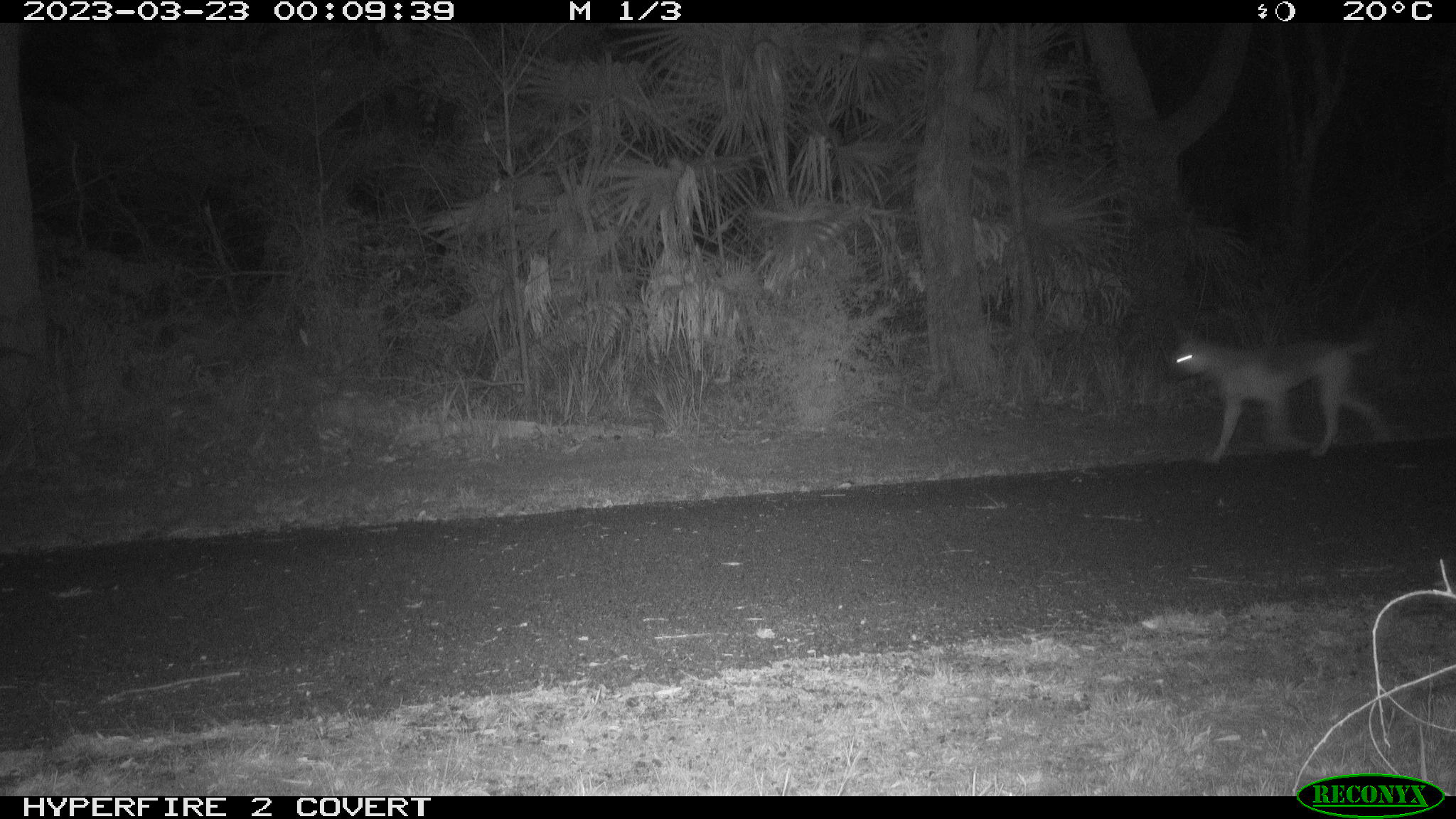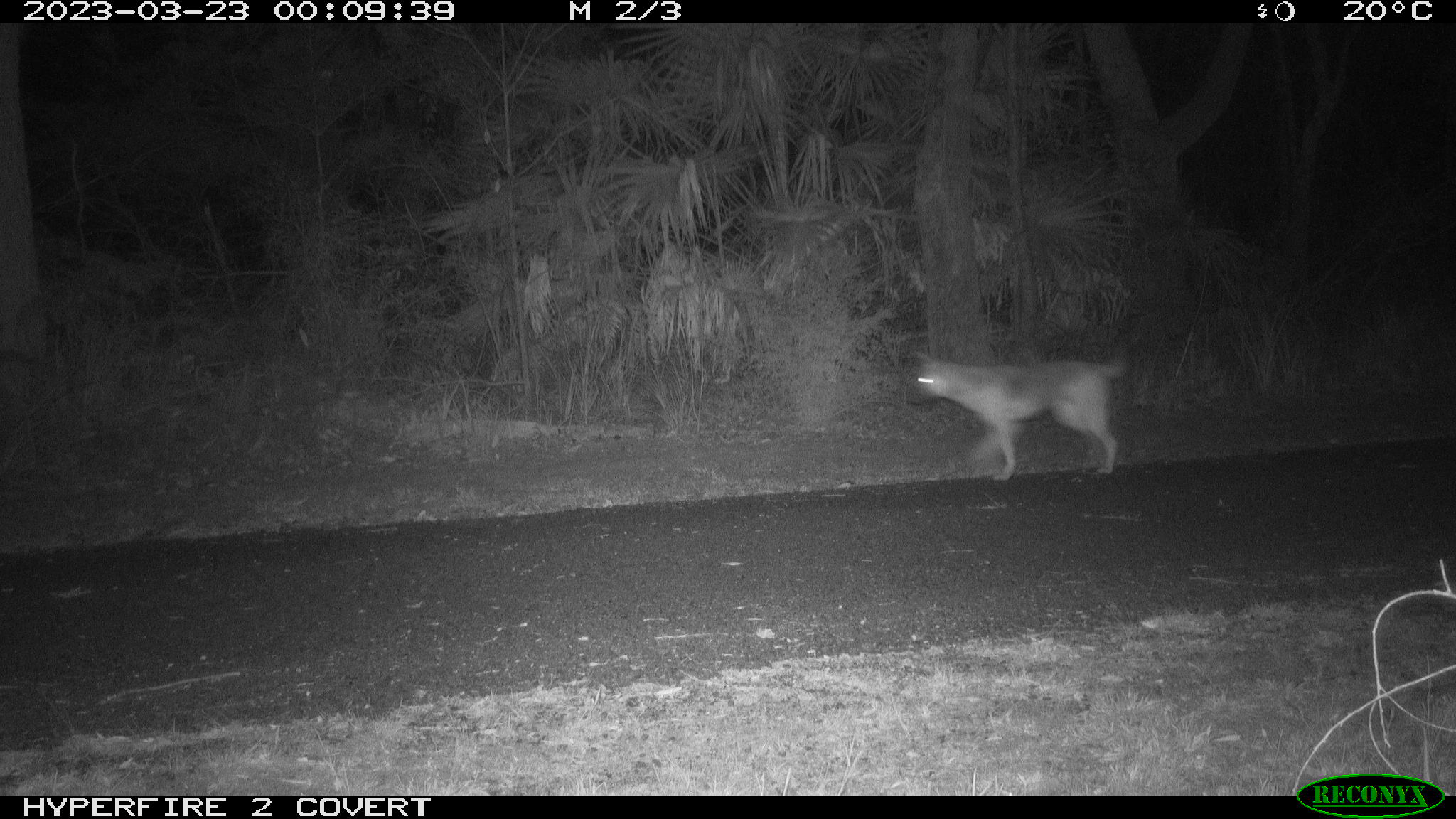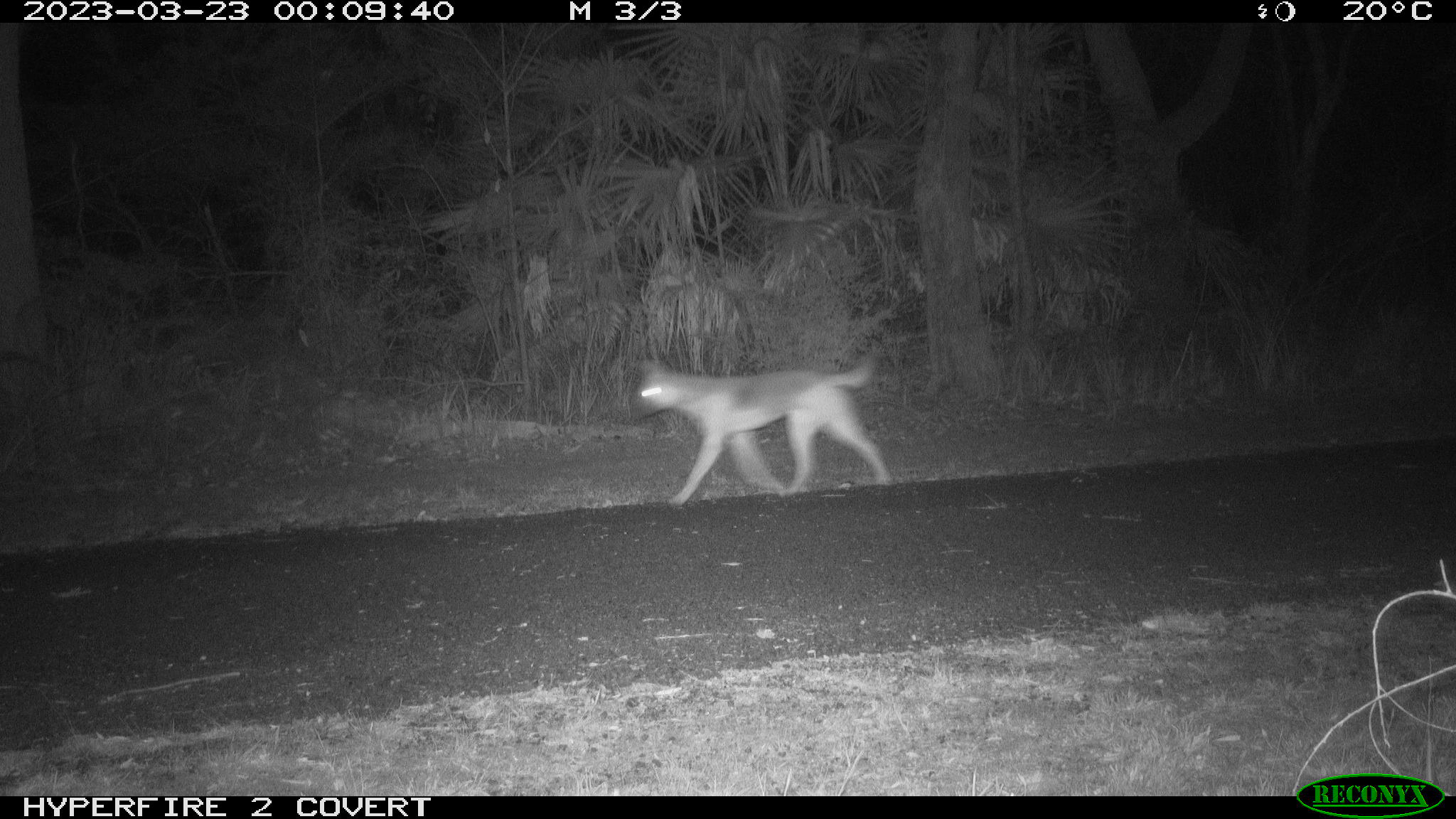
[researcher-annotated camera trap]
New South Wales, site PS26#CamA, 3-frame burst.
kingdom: Animalia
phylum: Chordata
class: Mammalia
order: Carnivora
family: Canidae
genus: Canis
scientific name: Canis familiaris dingo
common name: dingo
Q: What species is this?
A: Dingo (Canis familiaris dingo).